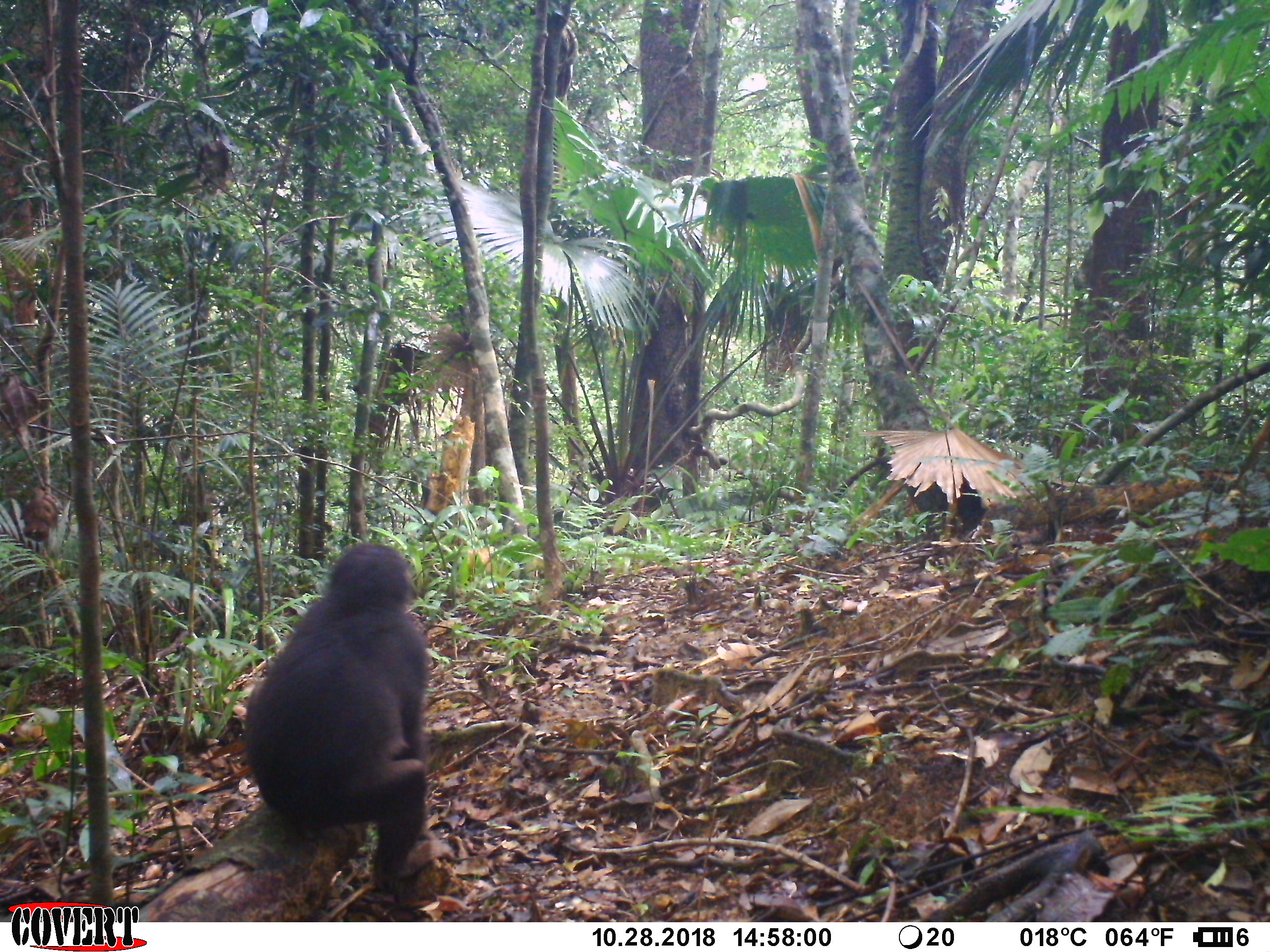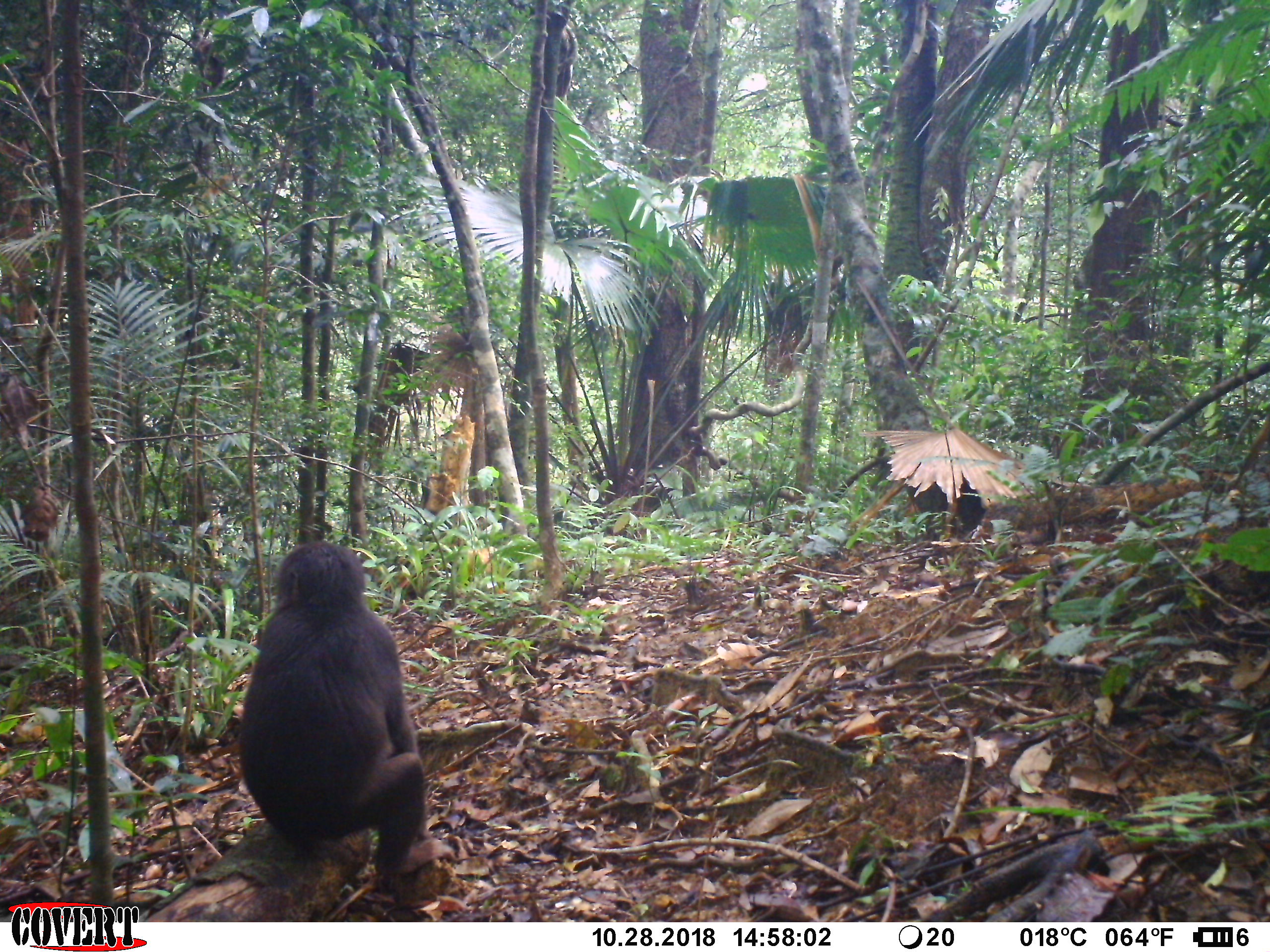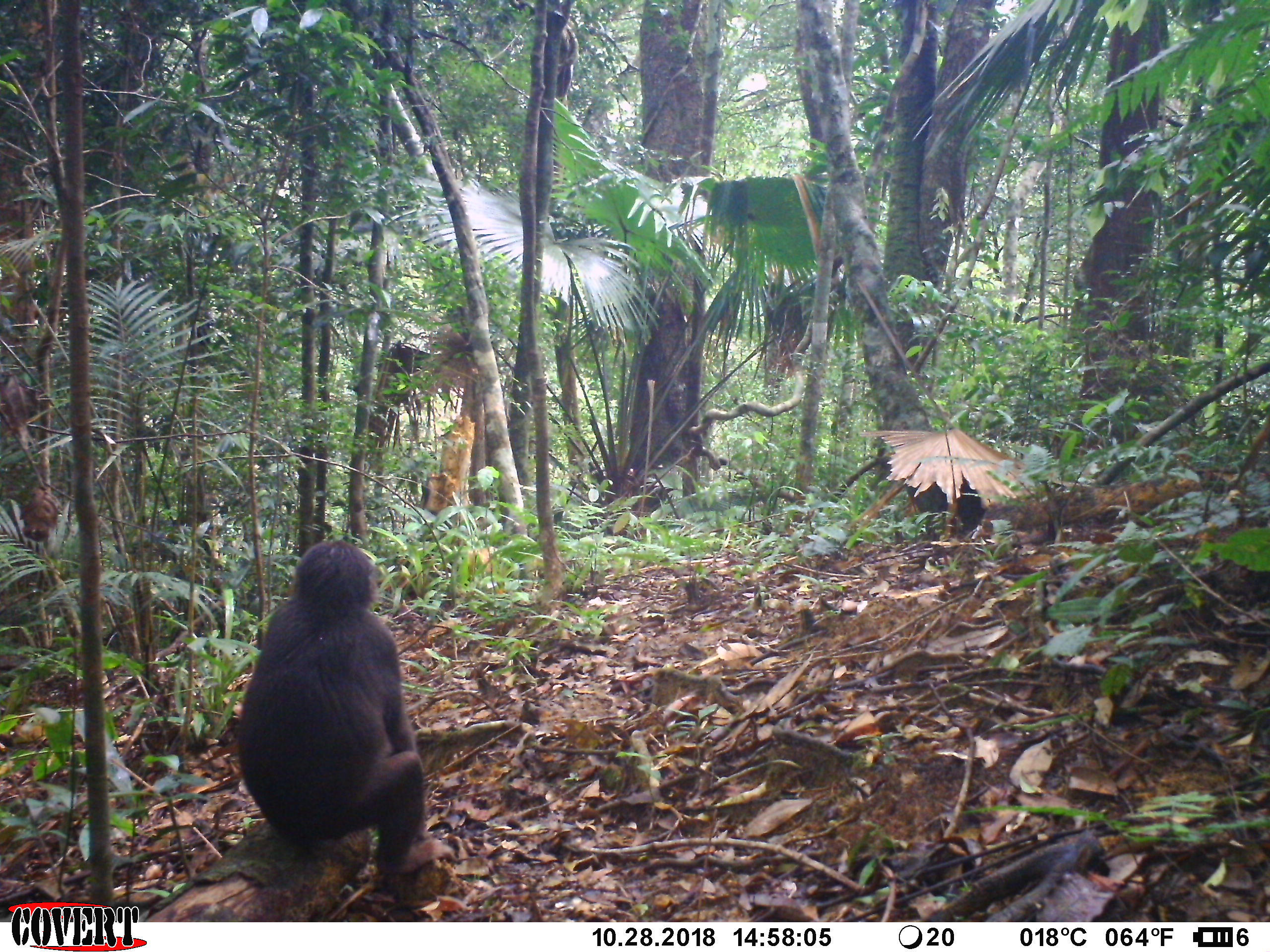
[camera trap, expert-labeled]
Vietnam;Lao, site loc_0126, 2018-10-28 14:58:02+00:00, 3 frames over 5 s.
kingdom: Animalia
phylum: Chordata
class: Mammalia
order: Primates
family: Cercopithecidae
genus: Macaca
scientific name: Macaca arctoides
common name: stump-tailed macaque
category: stump tailed macaque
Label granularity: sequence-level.